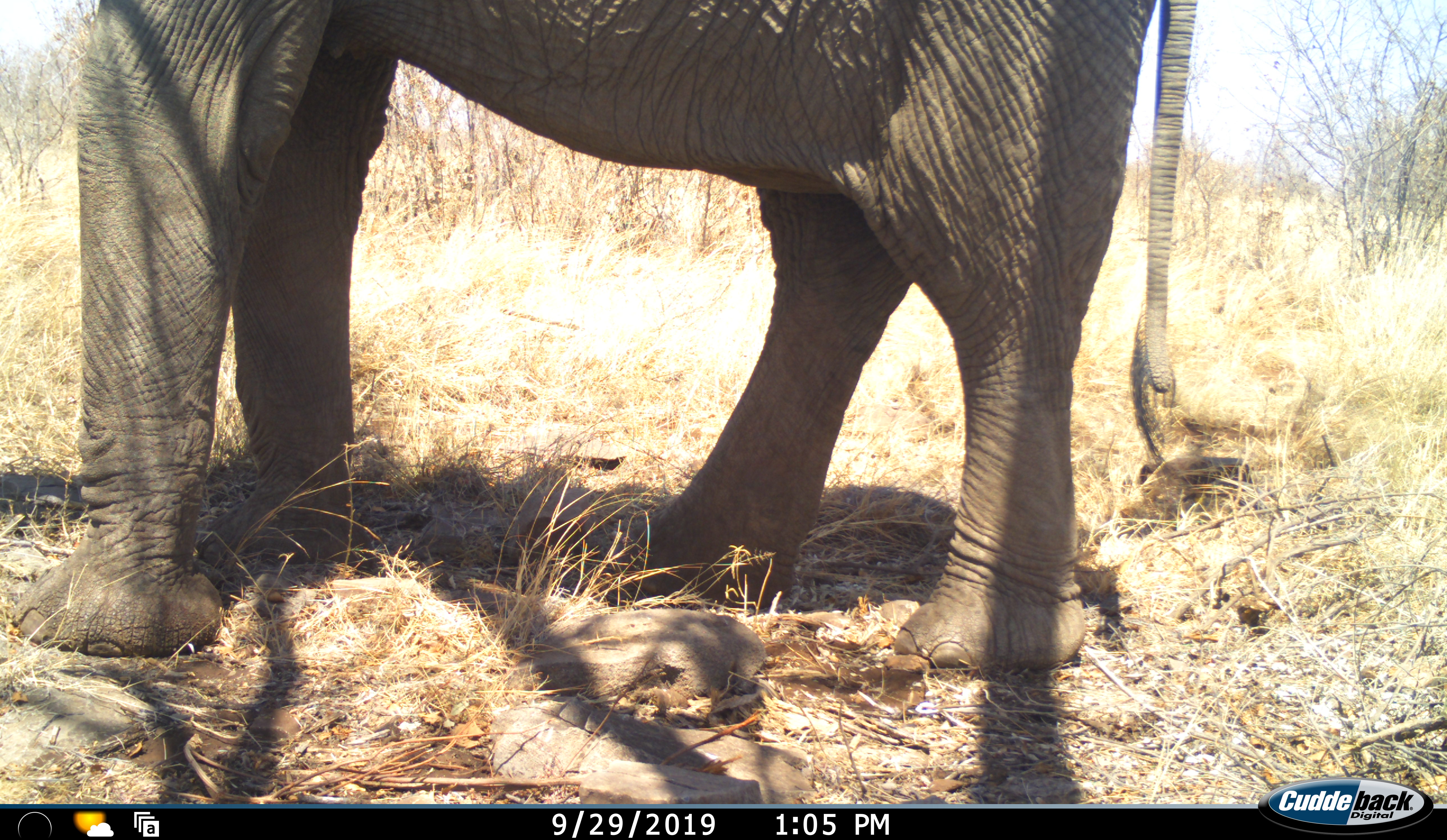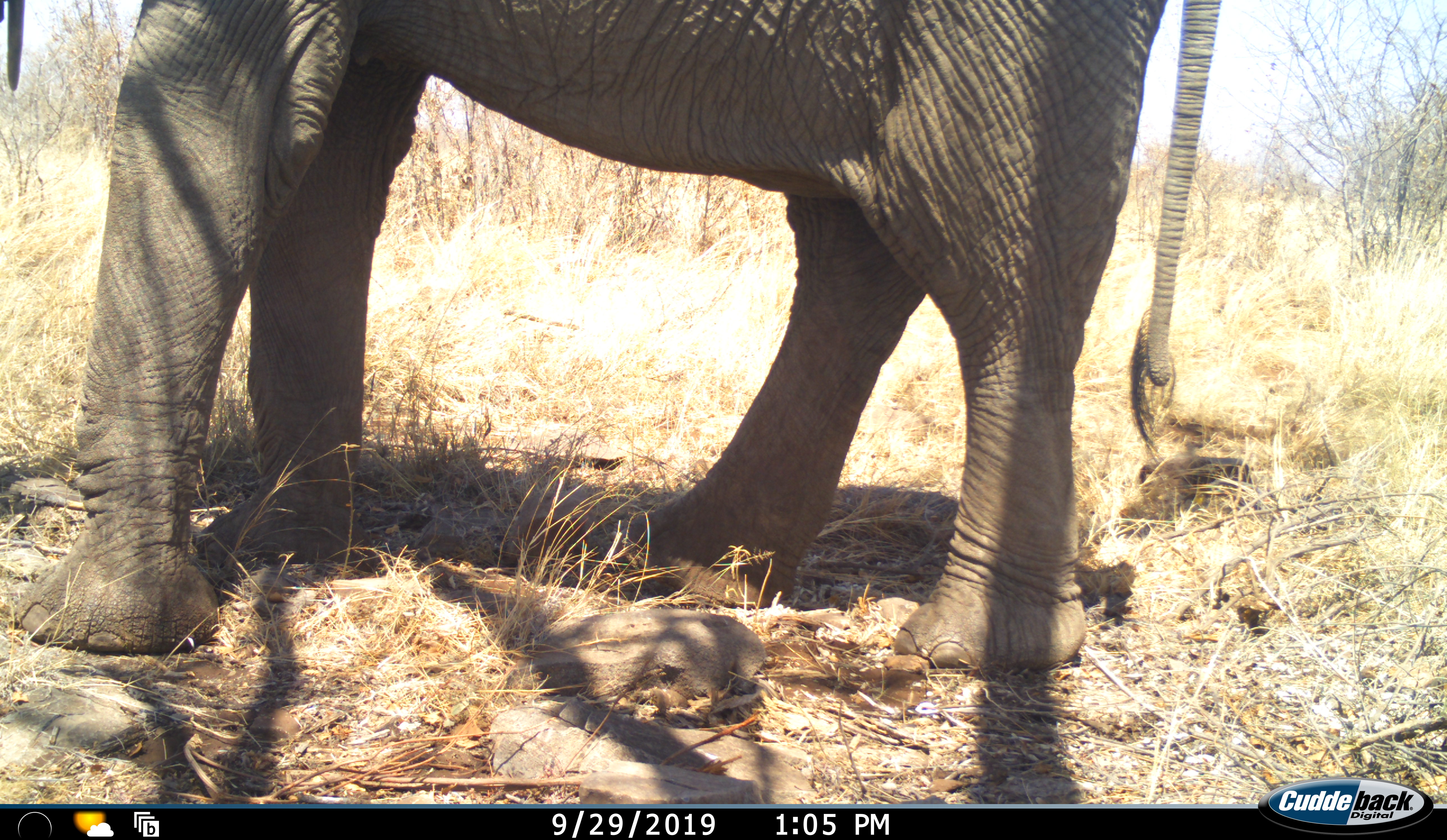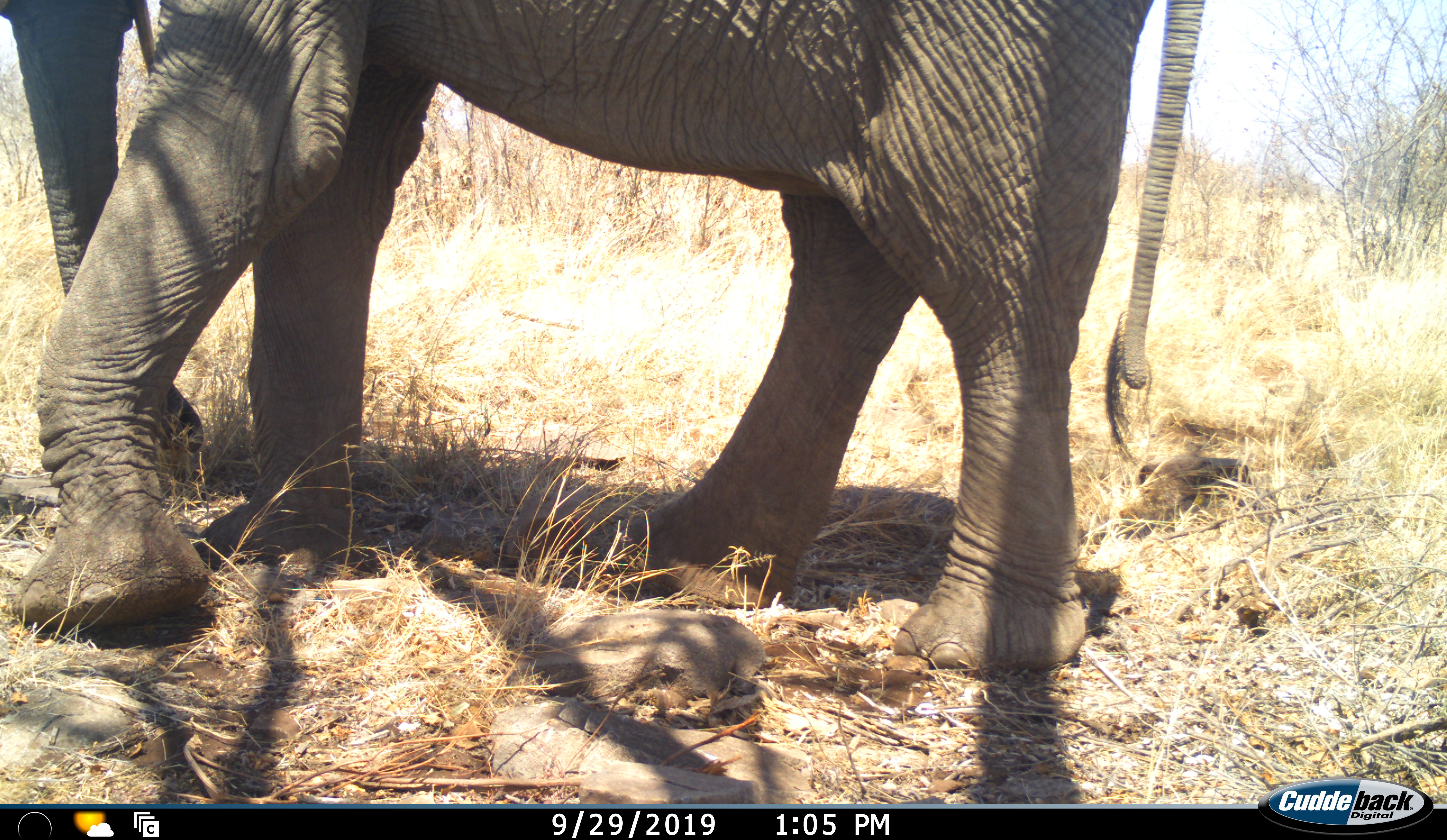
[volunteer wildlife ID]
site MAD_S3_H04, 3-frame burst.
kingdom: Animalia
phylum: Chordata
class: Mammalia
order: Proboscidea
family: Elephantidae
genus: Loxodonta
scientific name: Loxodonta africana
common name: african bush elephant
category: elephant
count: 1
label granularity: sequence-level